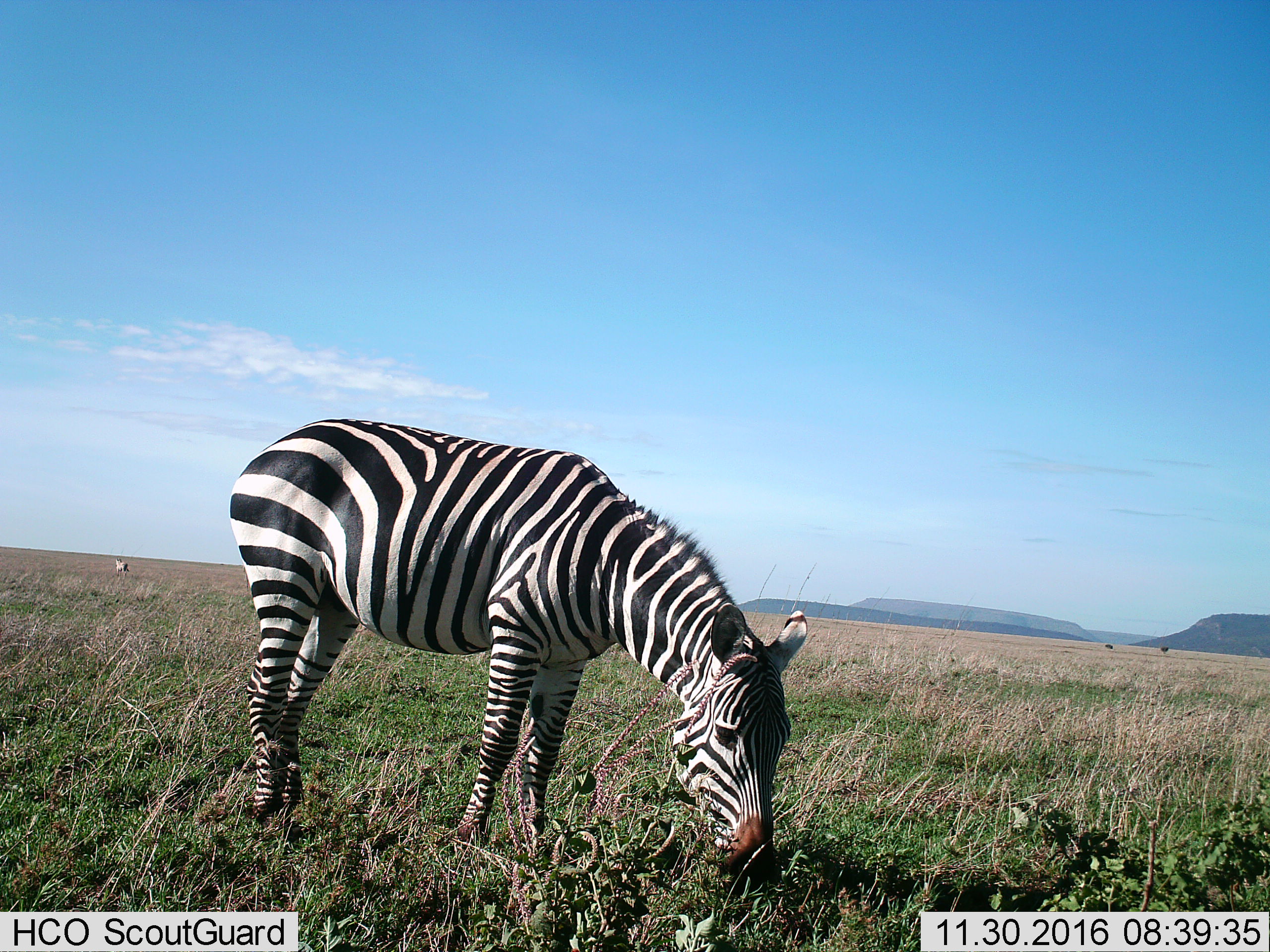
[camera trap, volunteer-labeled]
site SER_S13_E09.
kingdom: Animalia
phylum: Chordata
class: Mammalia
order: Perissodactyla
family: Equidae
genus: Equus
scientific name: Equus quagga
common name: plains zebra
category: zebraplains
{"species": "zebraplains (plains zebra) (Equus quagga)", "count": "1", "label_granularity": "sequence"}